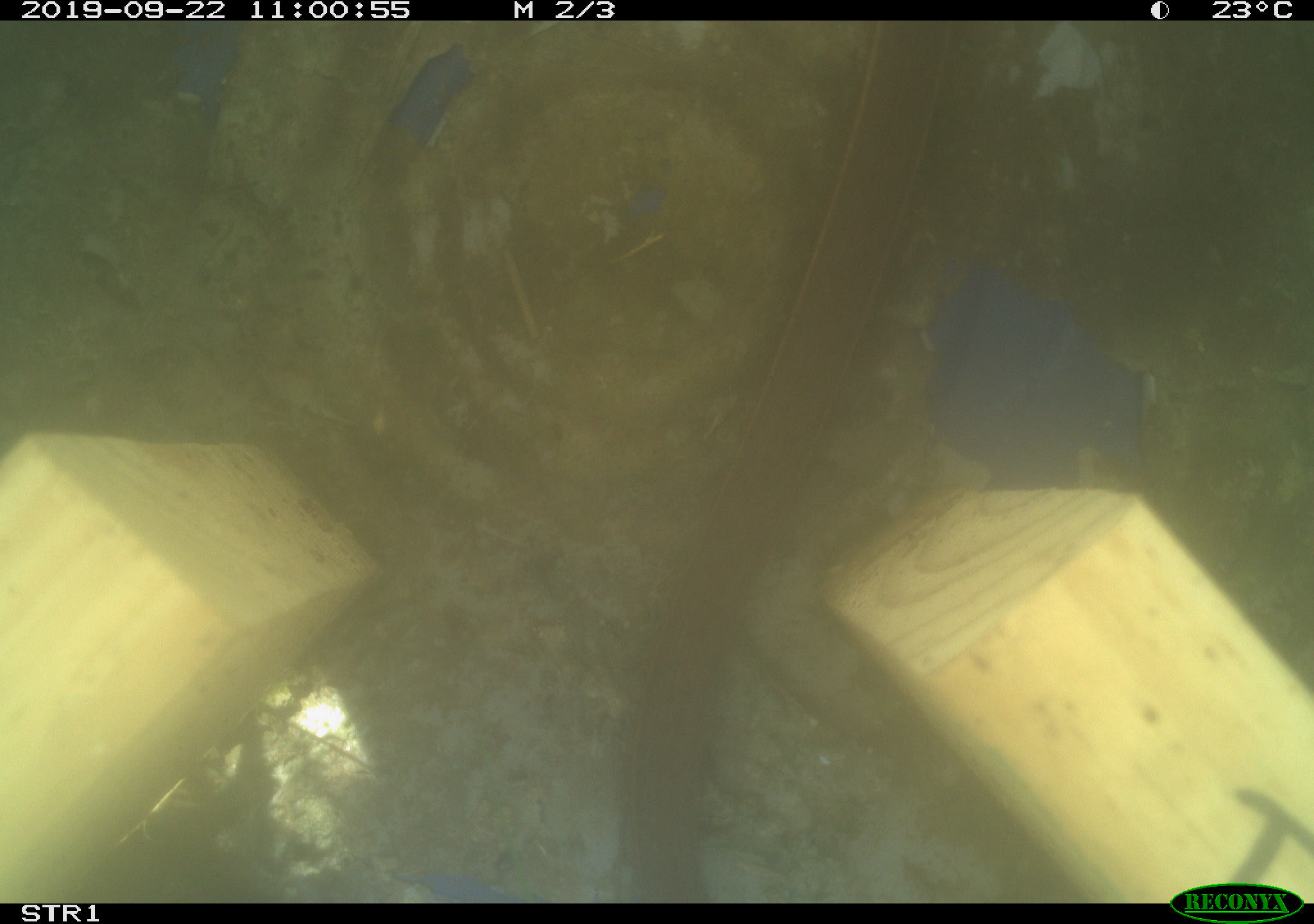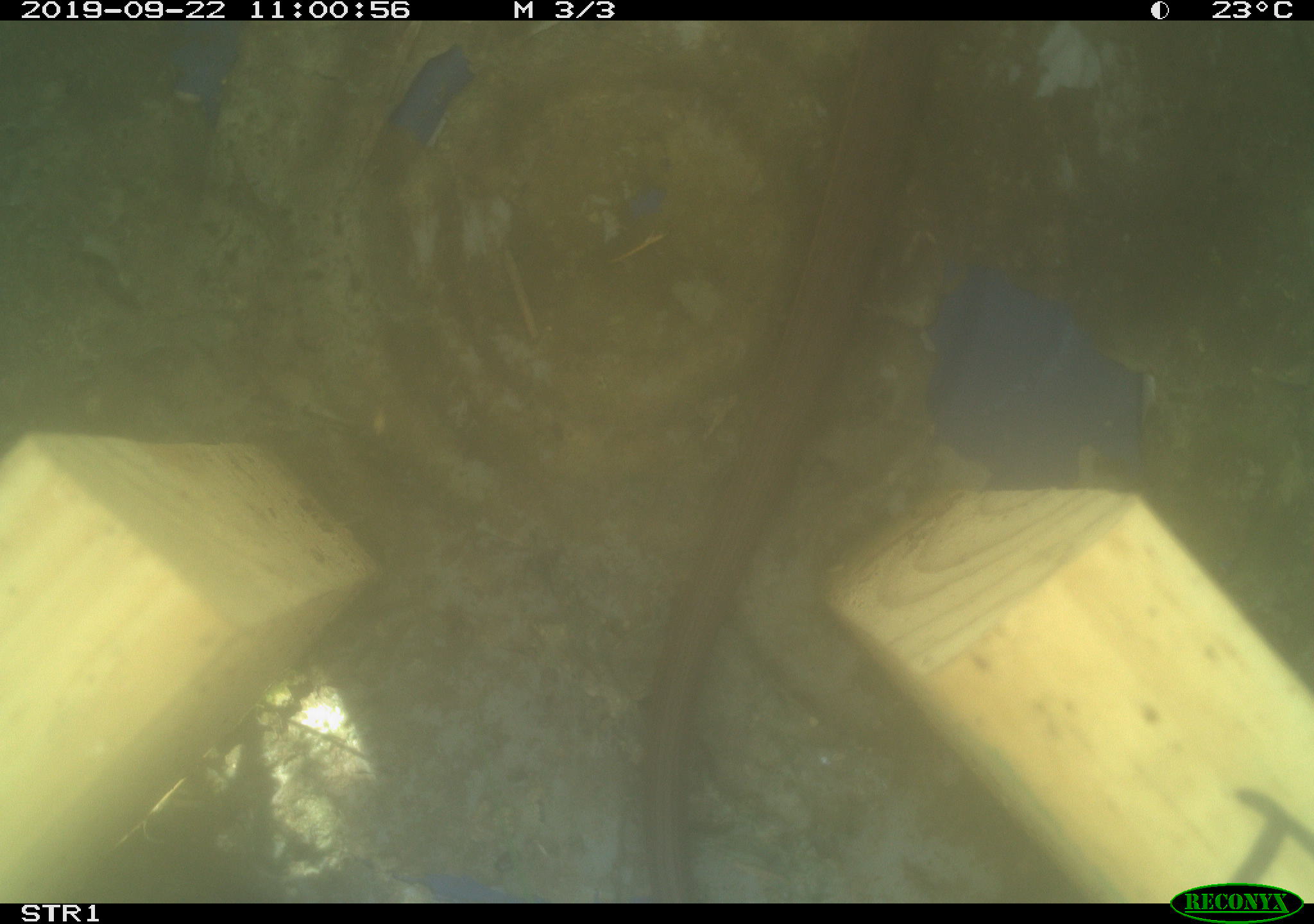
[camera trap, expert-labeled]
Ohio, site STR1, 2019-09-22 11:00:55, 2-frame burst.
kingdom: Animalia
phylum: Chordata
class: Reptilia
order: Squamata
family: Colubridae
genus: Thamnophis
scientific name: Thamnophis sirtalis sirtalis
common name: eastern gartersnake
Eastern gartersnake (Thamnophis sirtalis sirtalis).